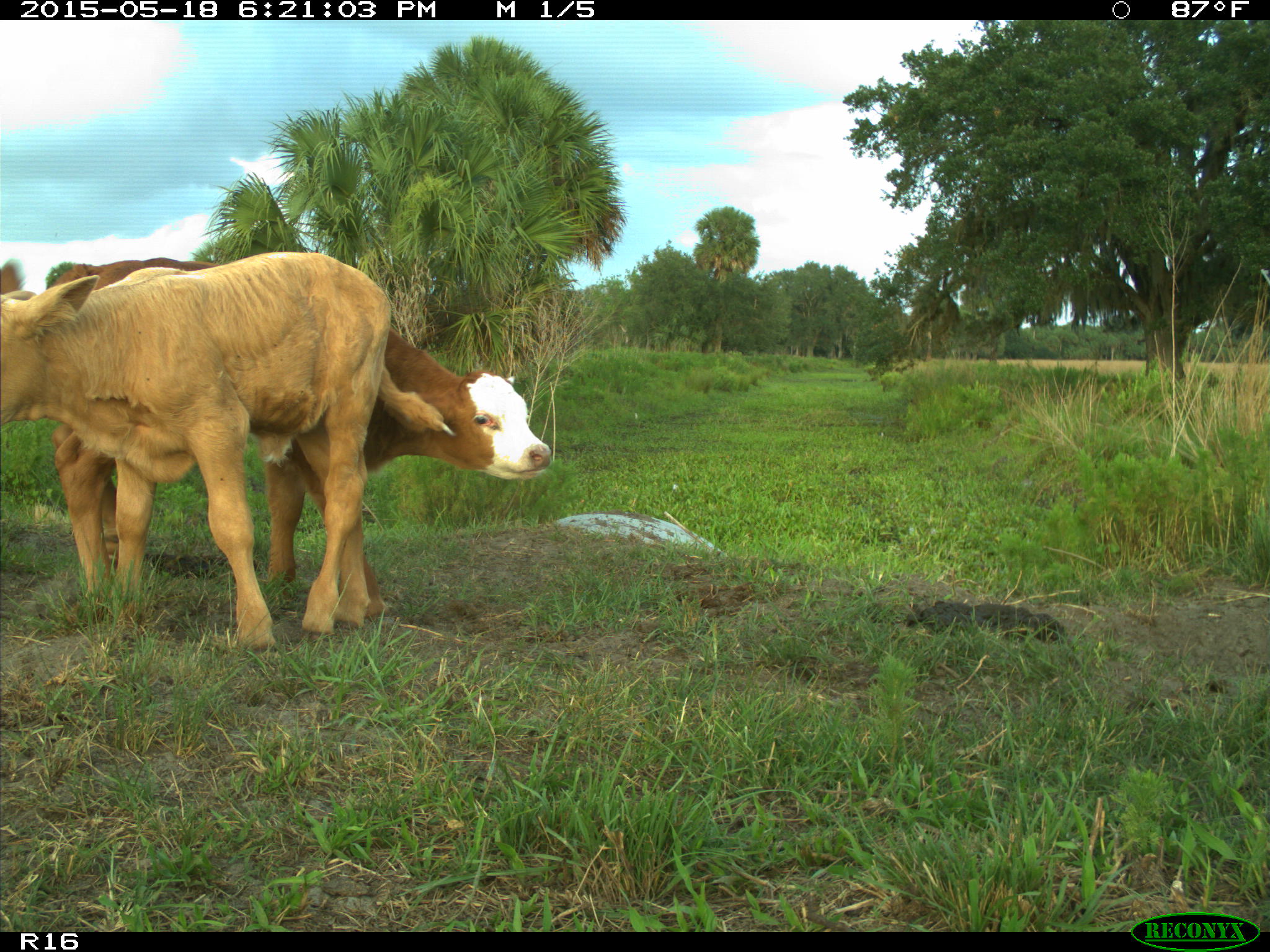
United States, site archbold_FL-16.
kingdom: Animalia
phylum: Chordata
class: Mammalia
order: Artiodactyla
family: Bovidae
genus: Bos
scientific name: Bos taurus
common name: domestic cow